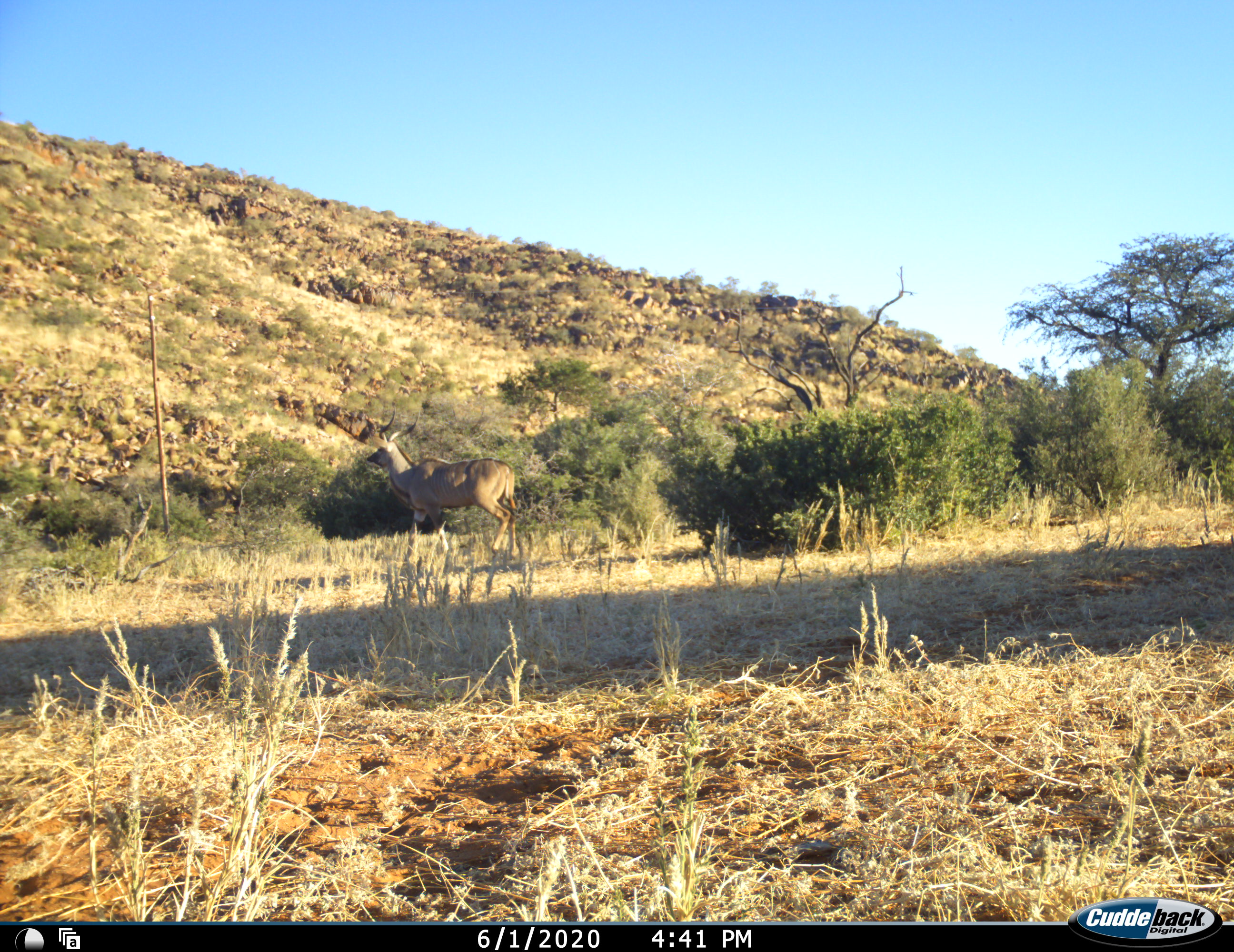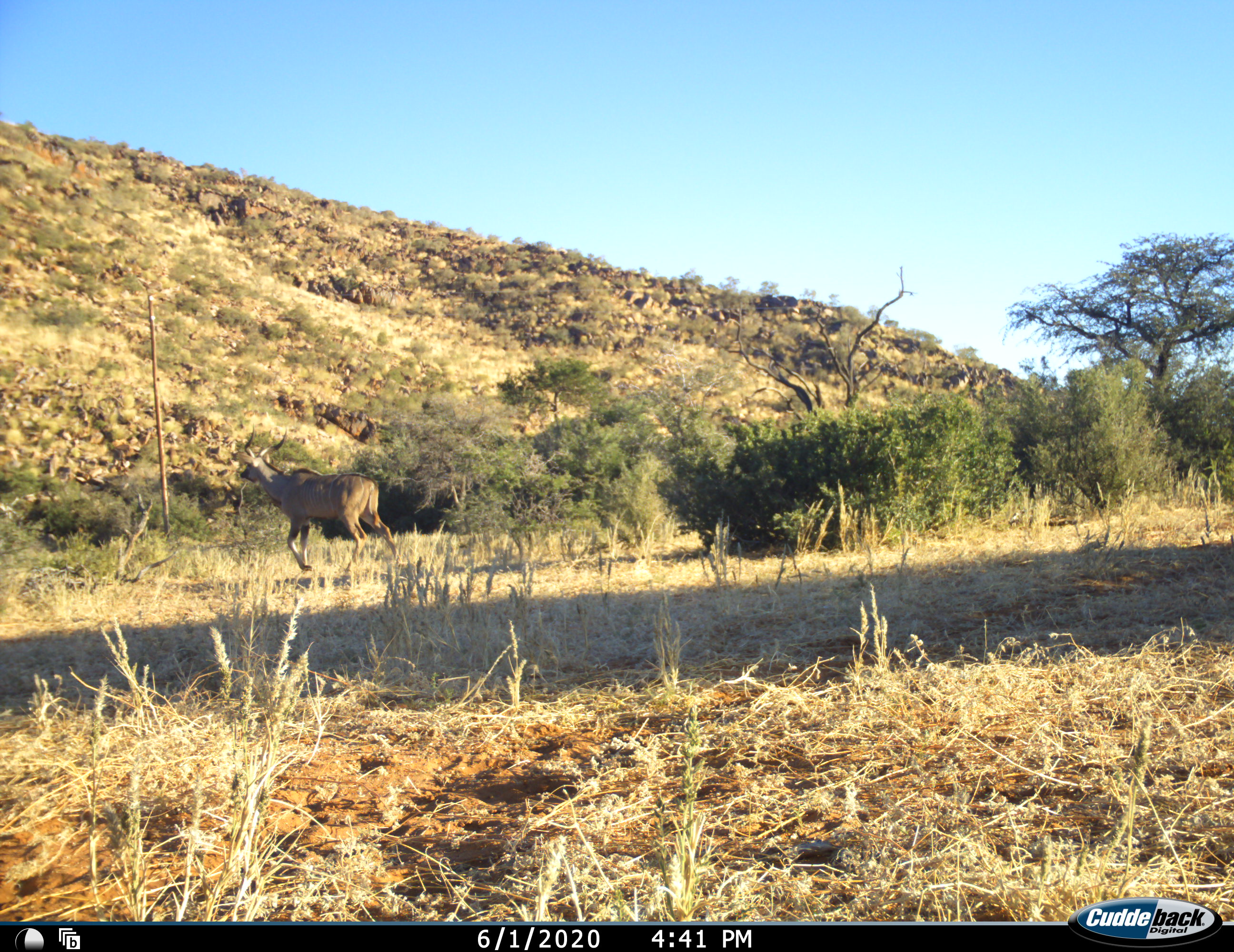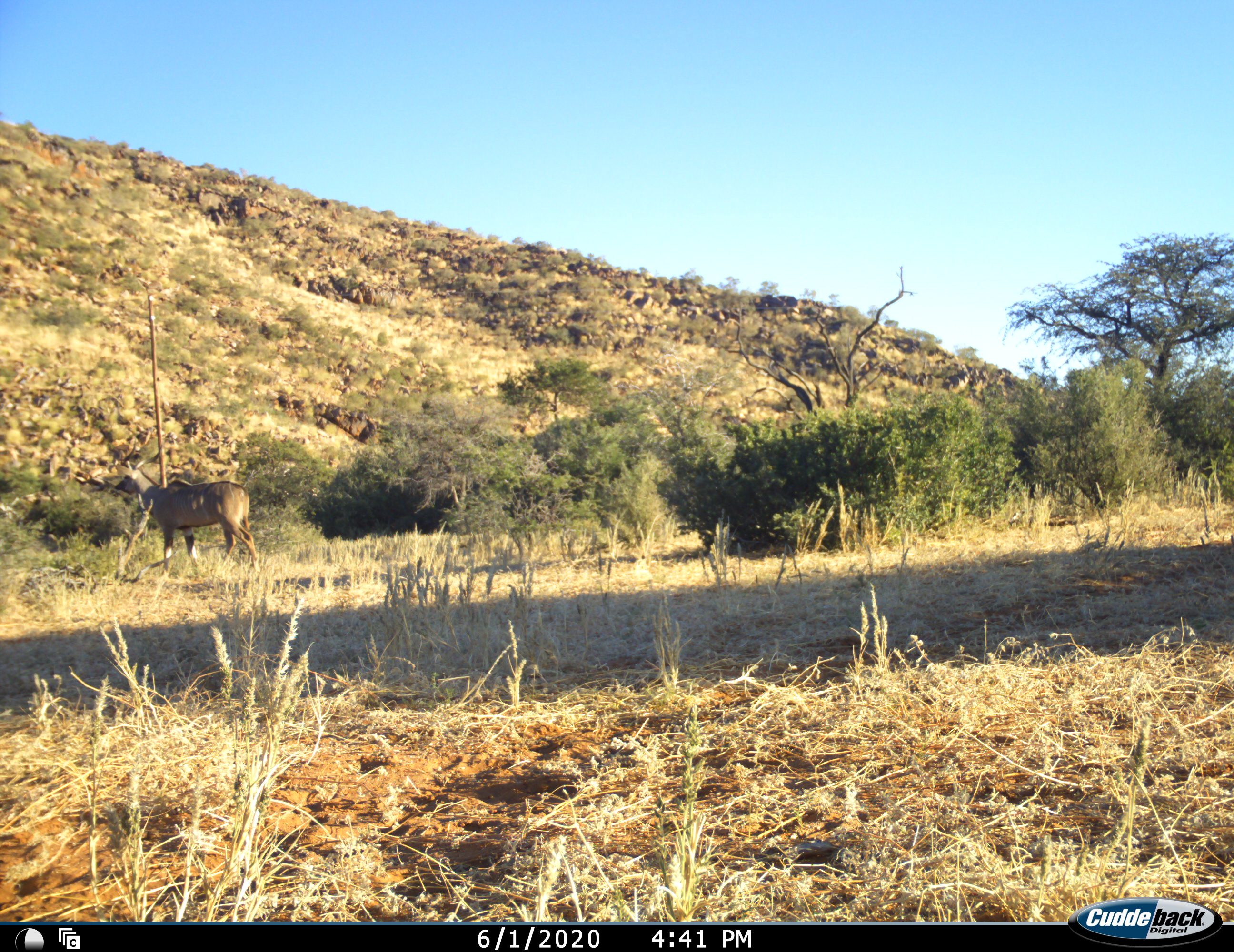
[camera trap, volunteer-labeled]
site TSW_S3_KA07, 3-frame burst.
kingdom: Animalia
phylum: Chordata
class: Mammalia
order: Artiodactyla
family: Bovidae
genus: Tragelaphus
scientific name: Tragelaphus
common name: kudu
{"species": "kudu (Tragelaphus)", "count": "1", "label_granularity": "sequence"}